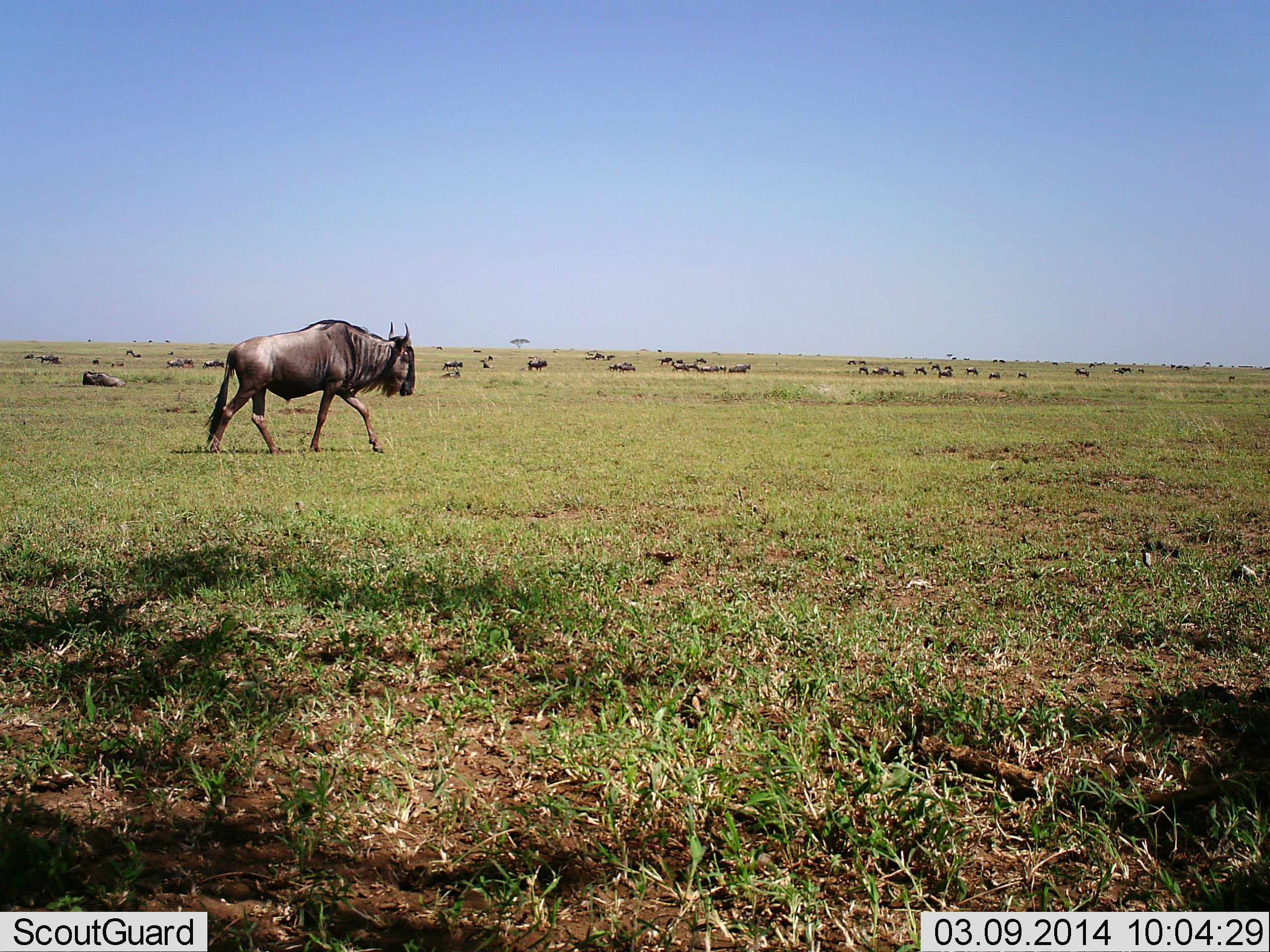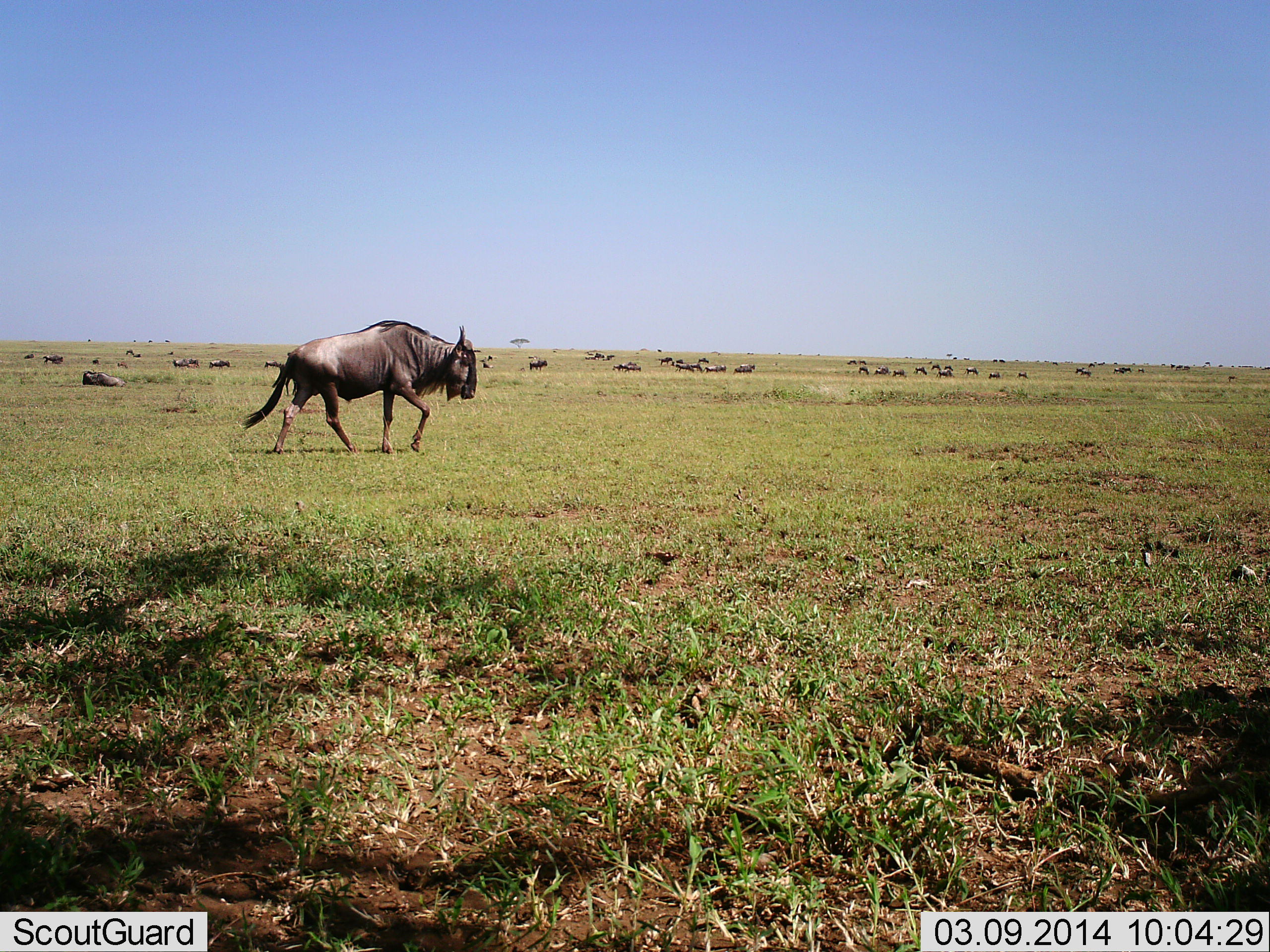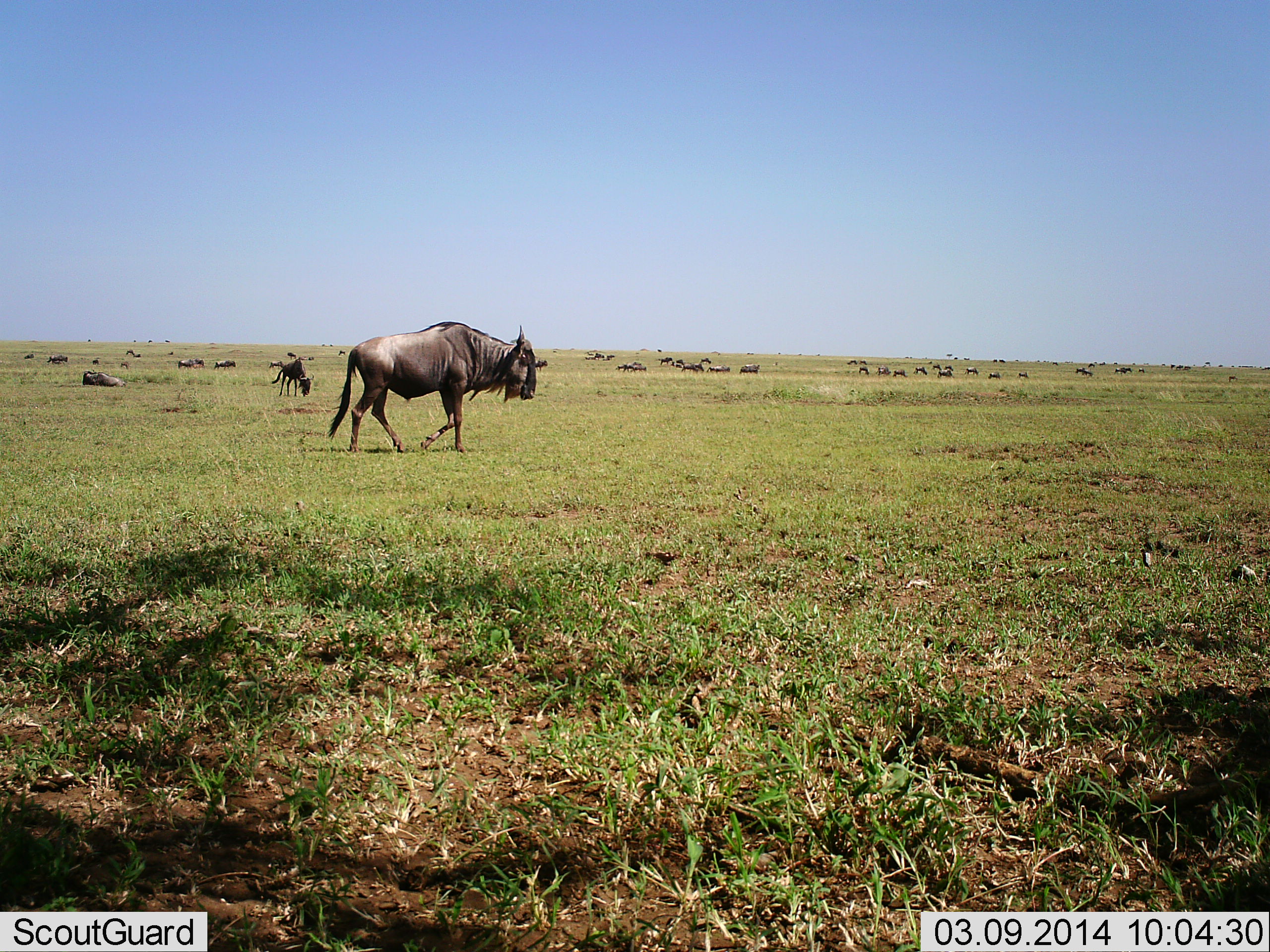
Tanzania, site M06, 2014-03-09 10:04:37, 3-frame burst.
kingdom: Animalia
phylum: Chordata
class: Mammalia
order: Artiodactyla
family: Bovidae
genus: Connochaetes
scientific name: Connochaetes taurinus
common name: blue wildebeest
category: wildebeest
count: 11-50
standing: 40%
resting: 70%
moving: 90%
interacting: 0%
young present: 0%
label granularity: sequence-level